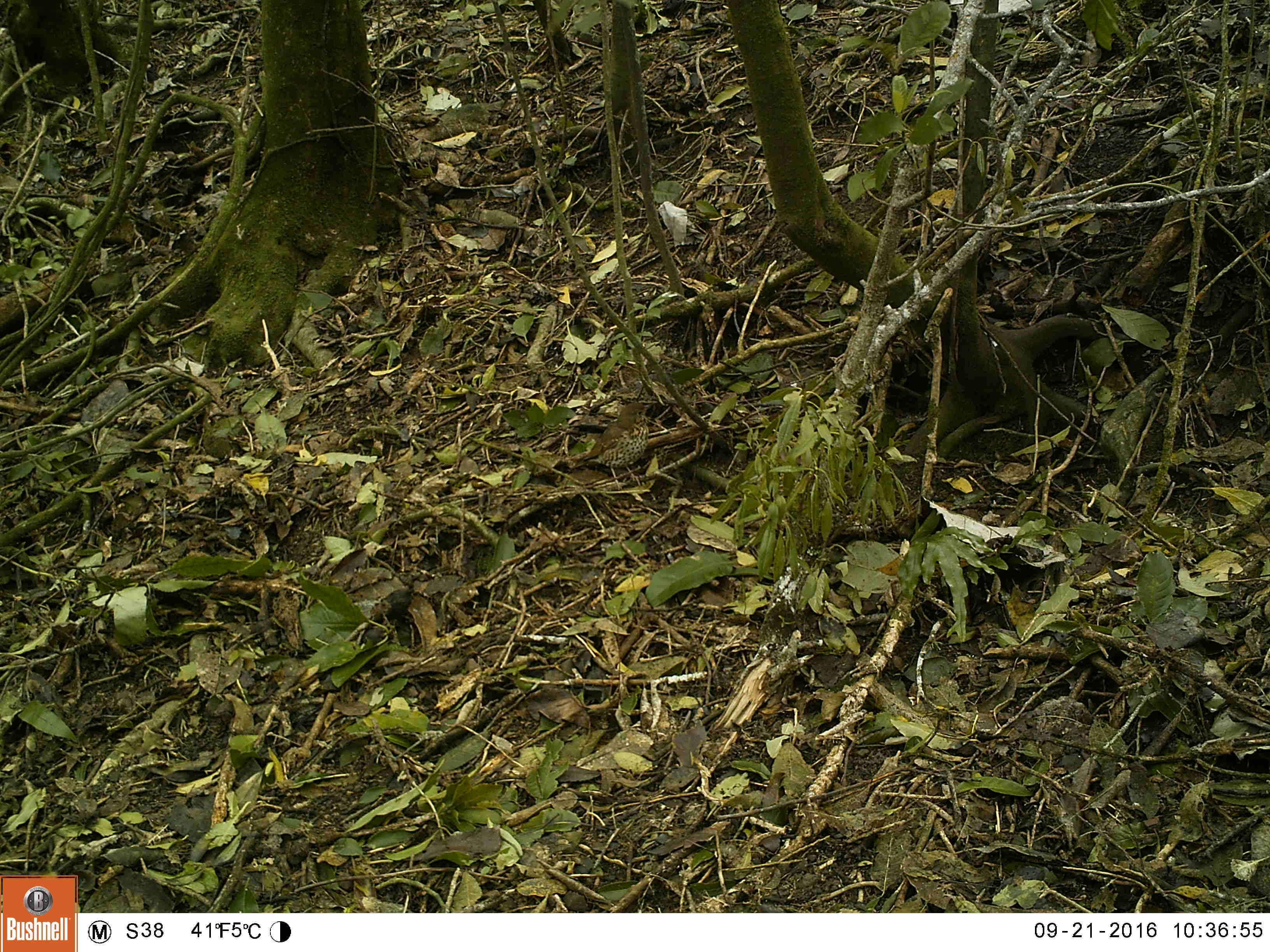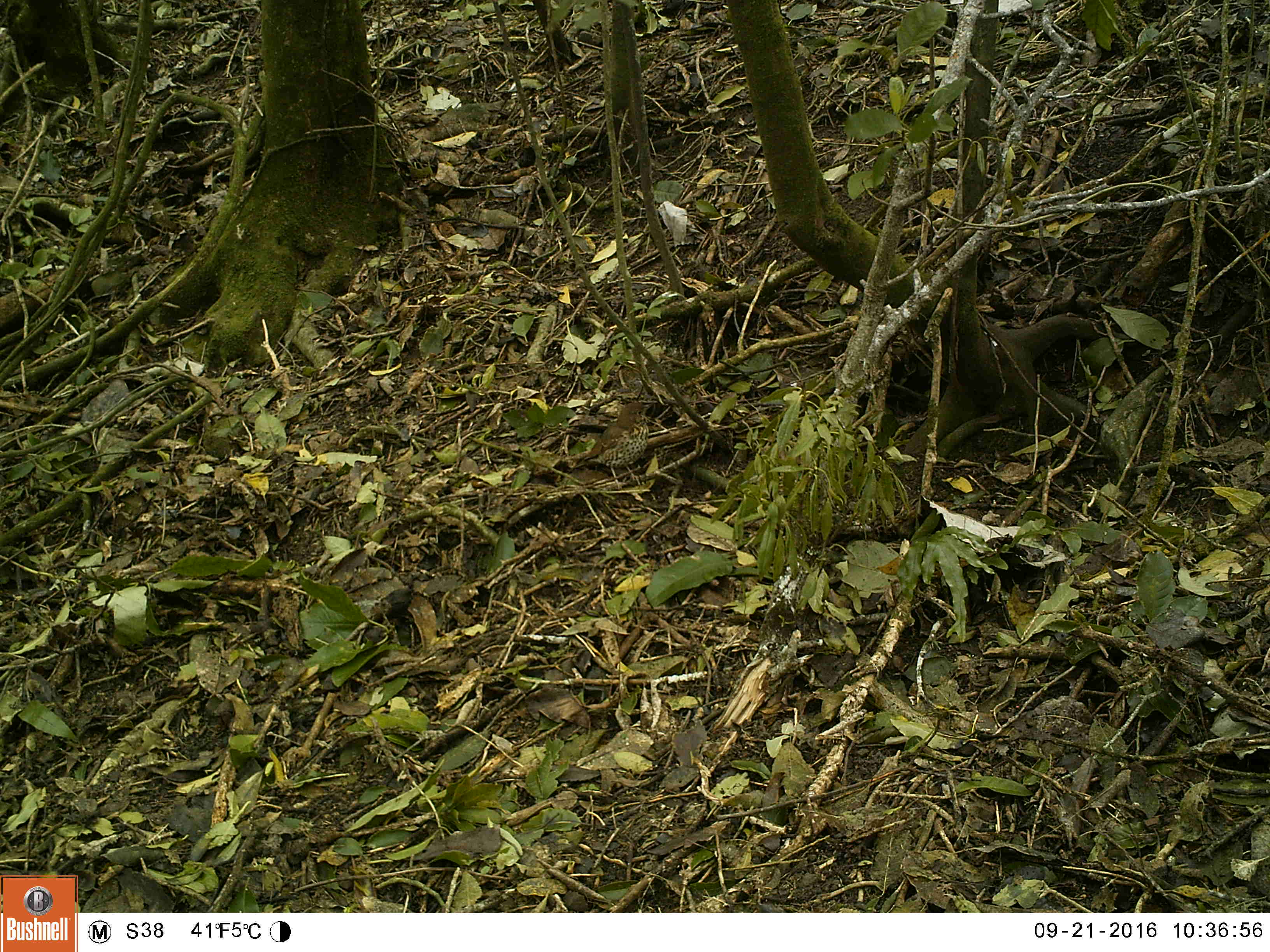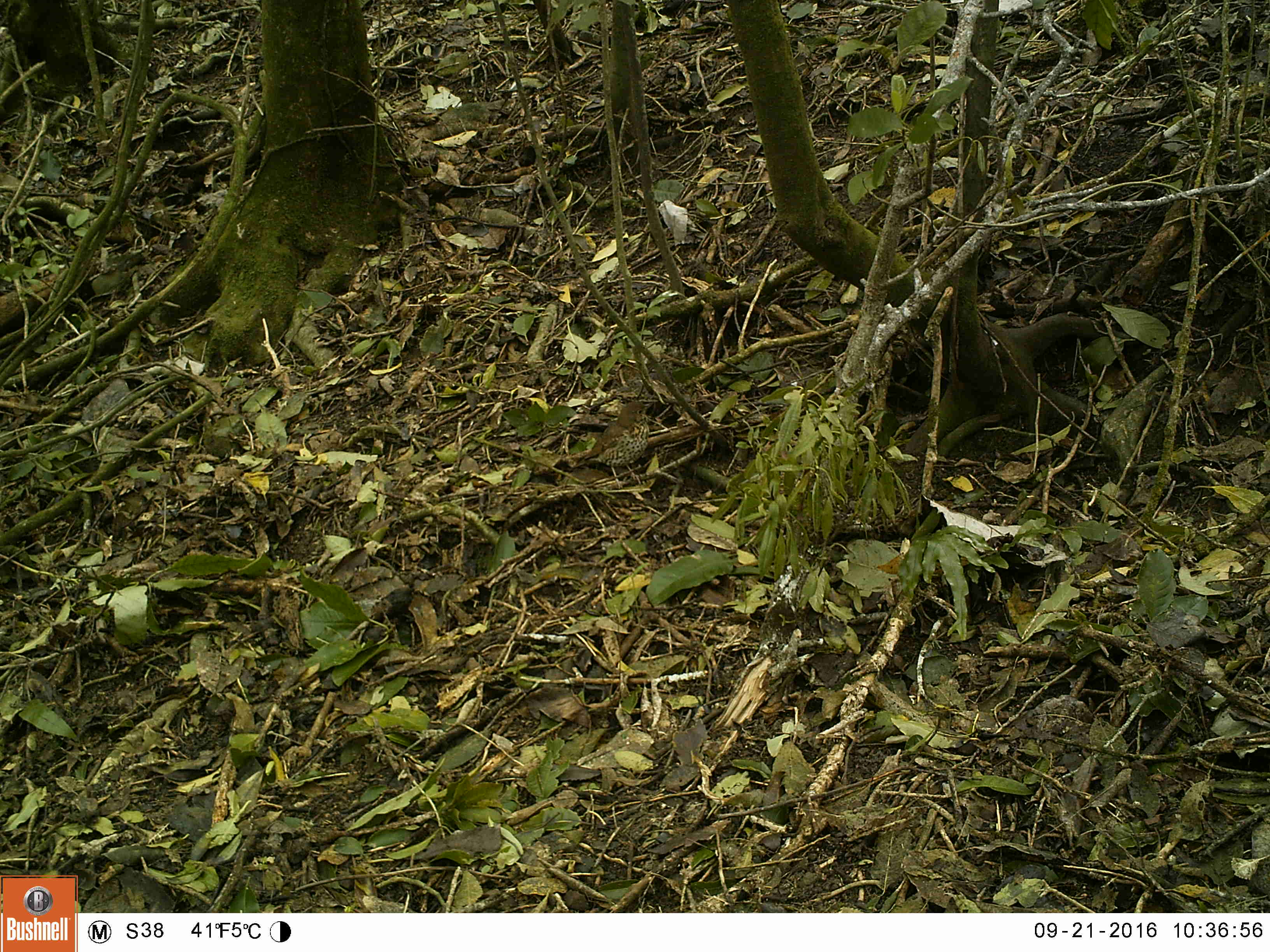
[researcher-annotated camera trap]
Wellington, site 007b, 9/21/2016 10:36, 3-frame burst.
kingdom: Animalia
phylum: Chordata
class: Aves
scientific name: Aves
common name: bird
Bird (Aves).